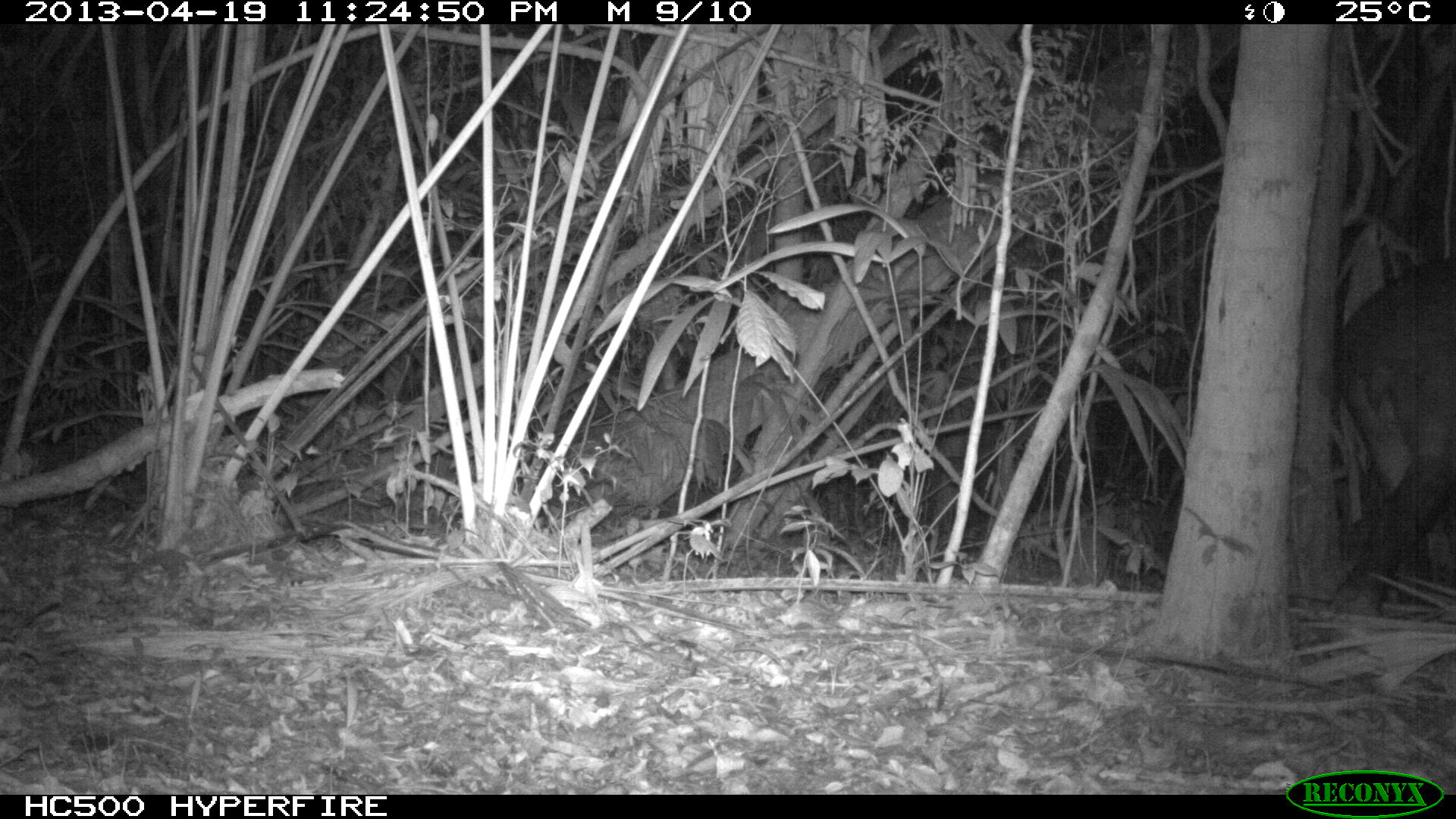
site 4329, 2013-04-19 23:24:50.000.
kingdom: Animalia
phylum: Chordata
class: Mammalia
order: Perissodactyla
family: Tapiridae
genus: Tapirus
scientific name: Tapirus bairdii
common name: baird's tapir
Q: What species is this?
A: Tapirus bairdii (baird's tapir).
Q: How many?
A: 1.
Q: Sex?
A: Female.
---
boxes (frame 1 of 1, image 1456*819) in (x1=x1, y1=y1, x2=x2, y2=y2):
tapirus bairdii: (x1=1325, y1=250, x2=1454, y2=620)